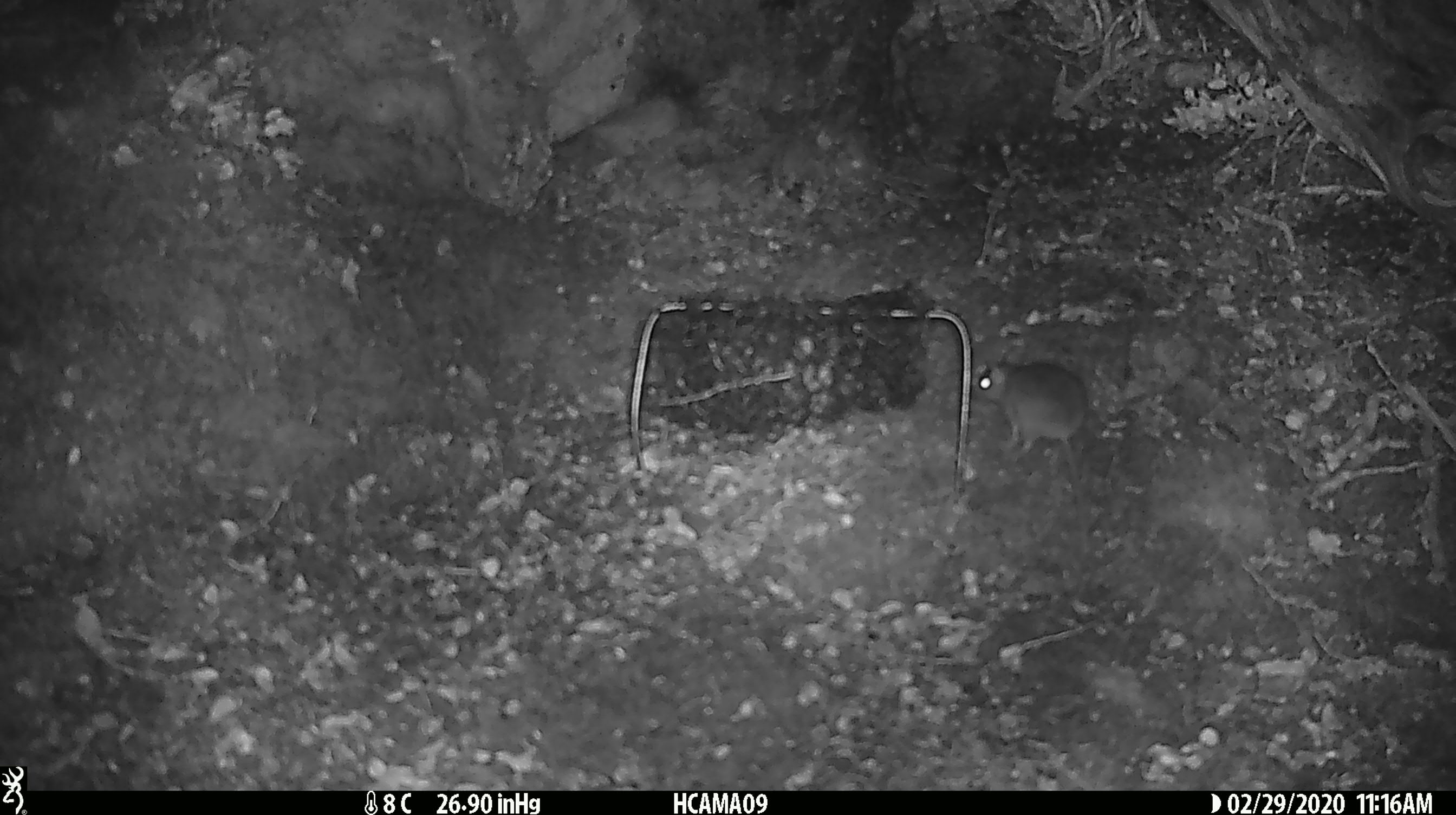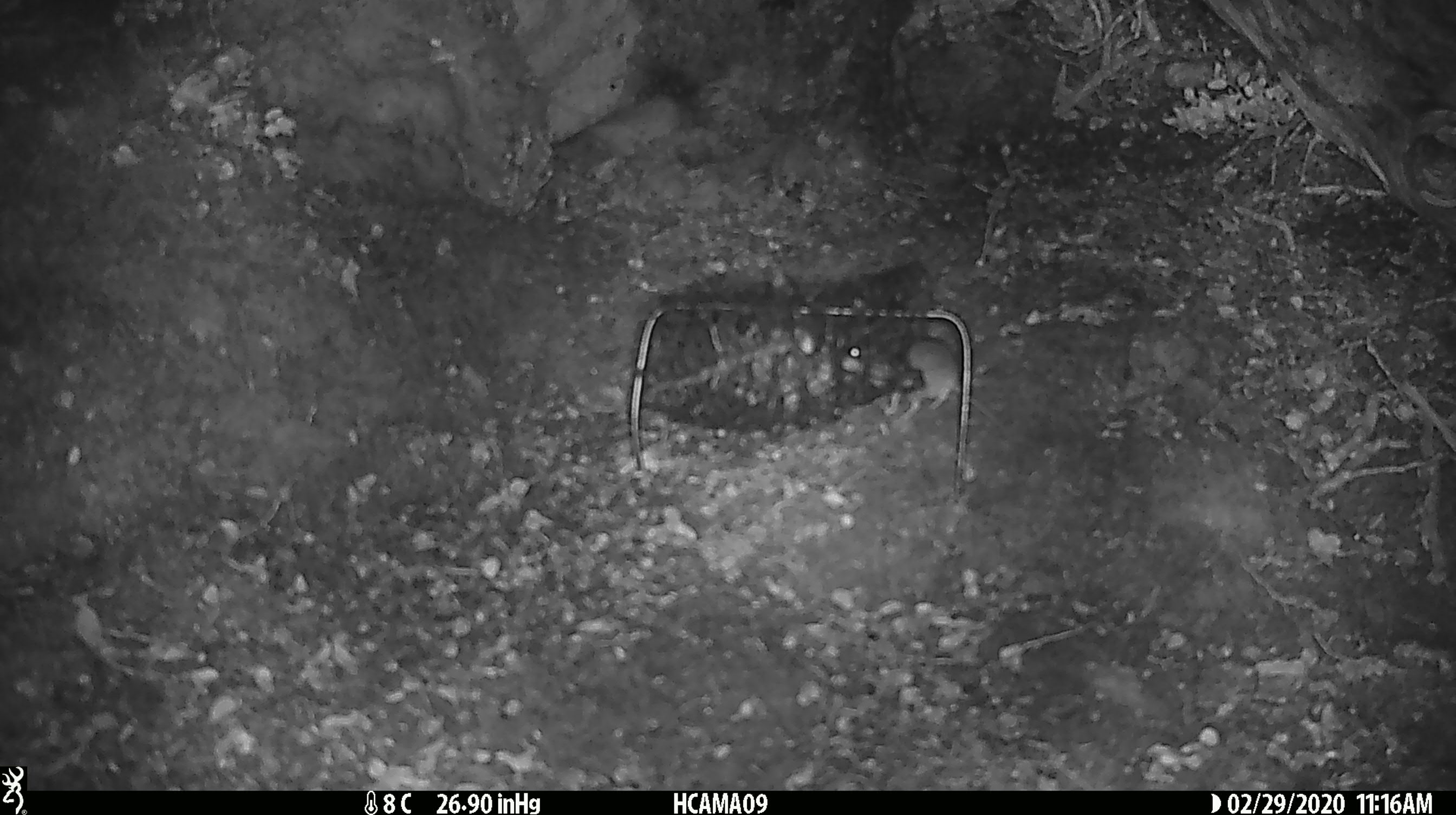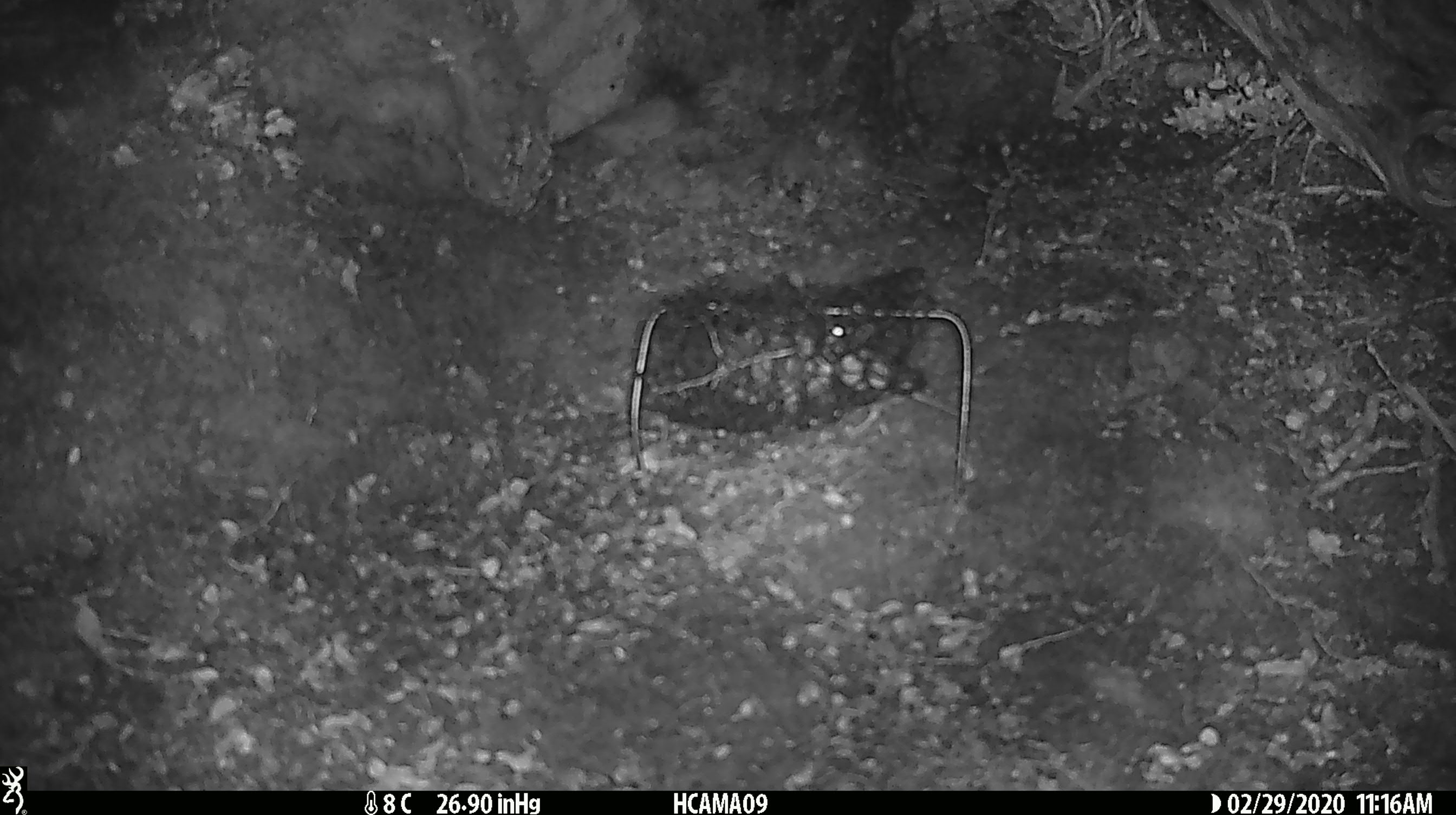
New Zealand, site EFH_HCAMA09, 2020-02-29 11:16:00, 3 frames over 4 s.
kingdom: Animalia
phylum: Chordata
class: Mammalia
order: Rodentia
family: Muridae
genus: Mus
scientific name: Mus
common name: mouse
Mouse (Mus).